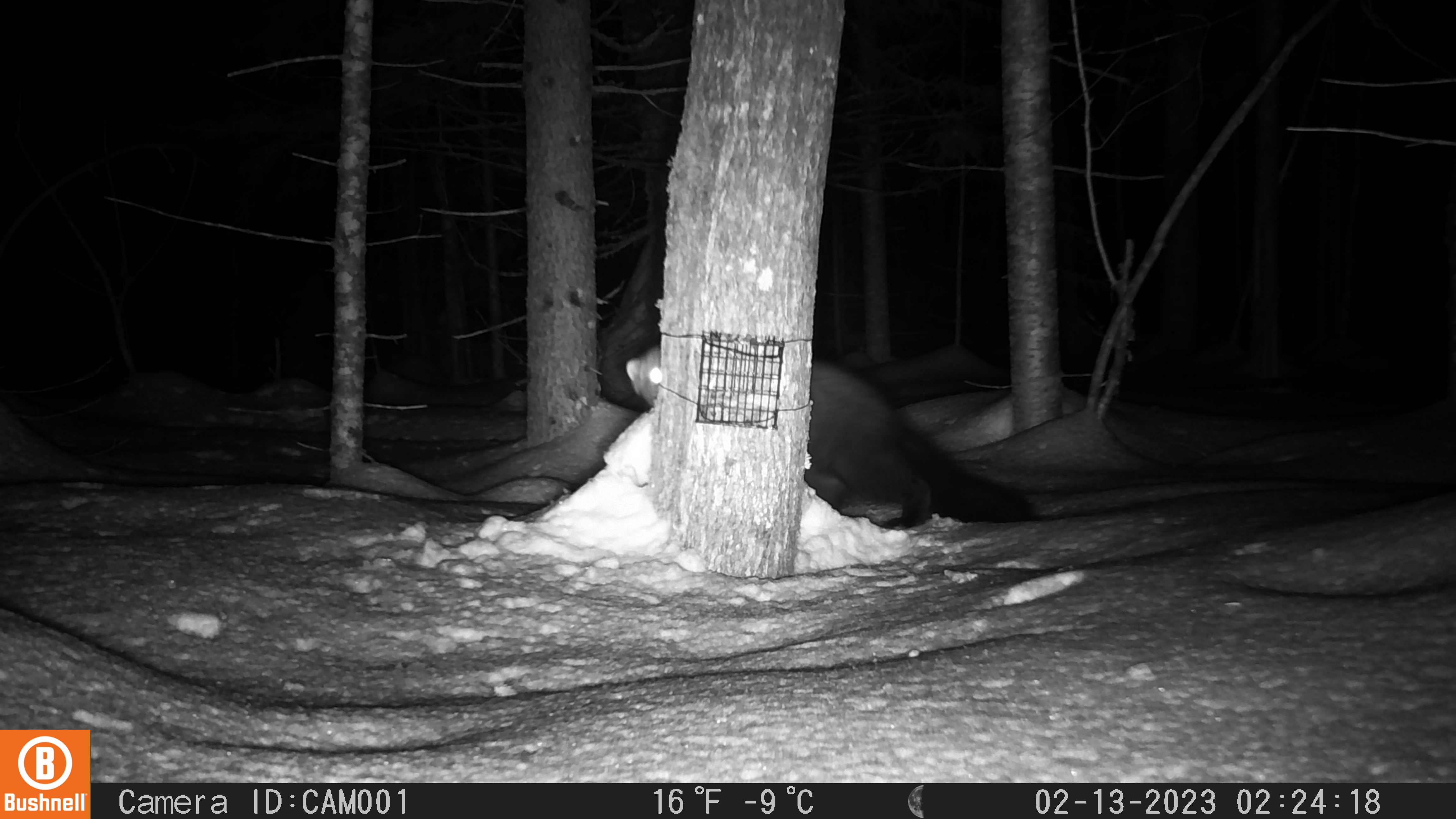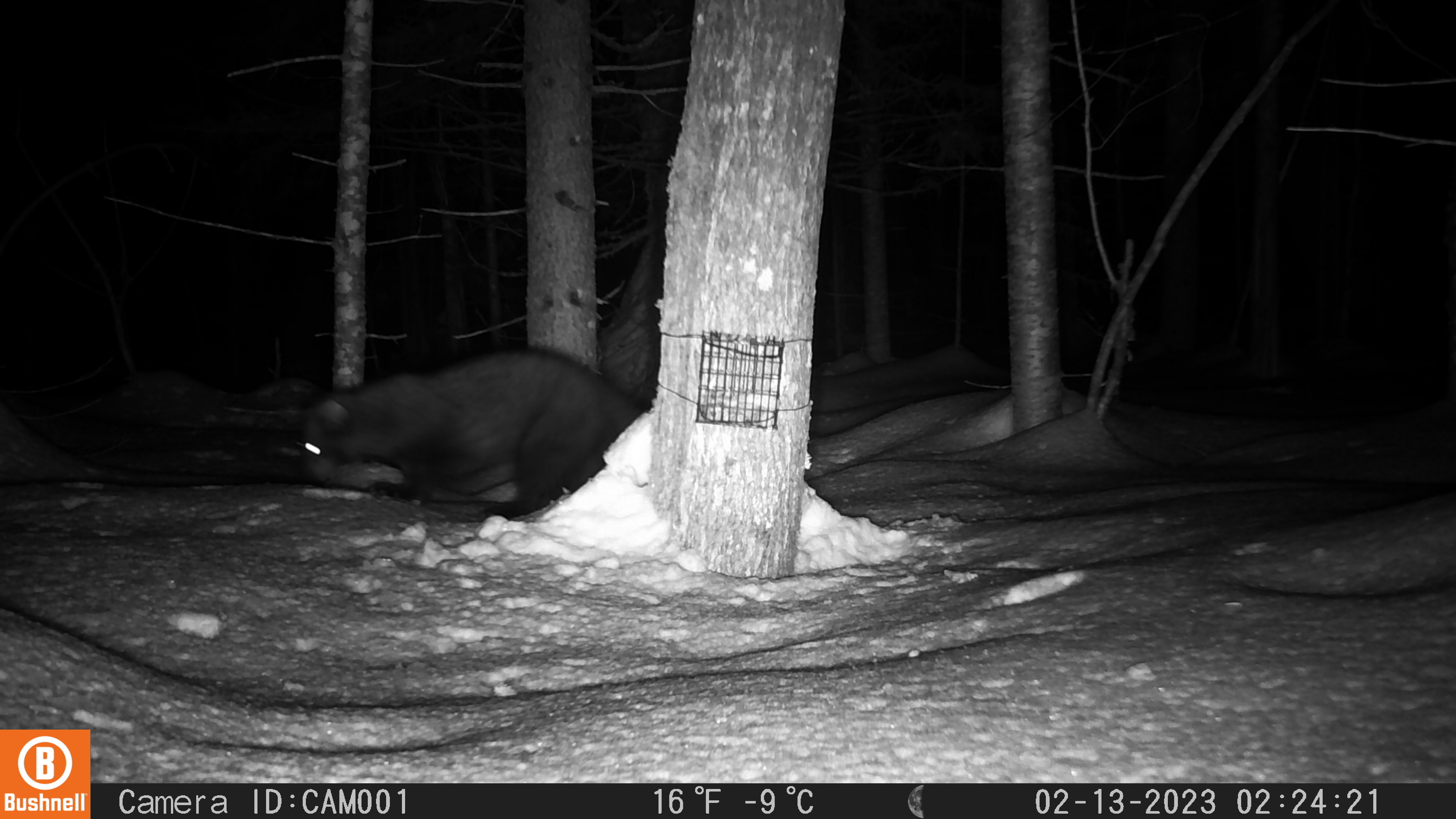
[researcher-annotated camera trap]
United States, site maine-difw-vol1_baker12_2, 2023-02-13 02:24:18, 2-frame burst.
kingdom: Animalia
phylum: Chordata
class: Mammalia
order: Carnivora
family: Mustelidae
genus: Pekania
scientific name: Pekania pennanti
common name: fisher